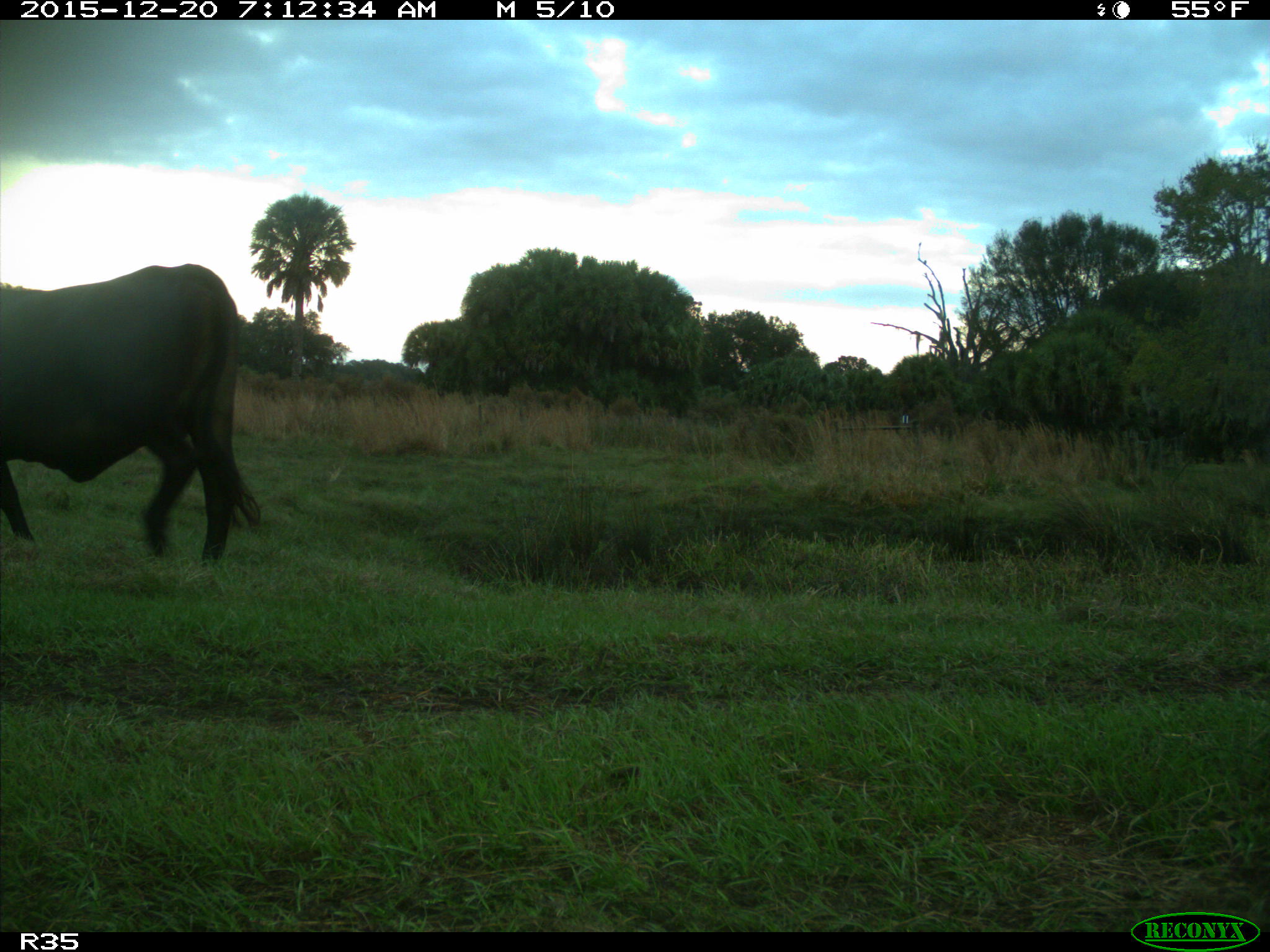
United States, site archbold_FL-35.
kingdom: Animalia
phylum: Chordata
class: Mammalia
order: Artiodactyla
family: Bovidae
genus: Bos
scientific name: Bos taurus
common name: domestic cow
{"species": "Bos taurus (domestic cow)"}